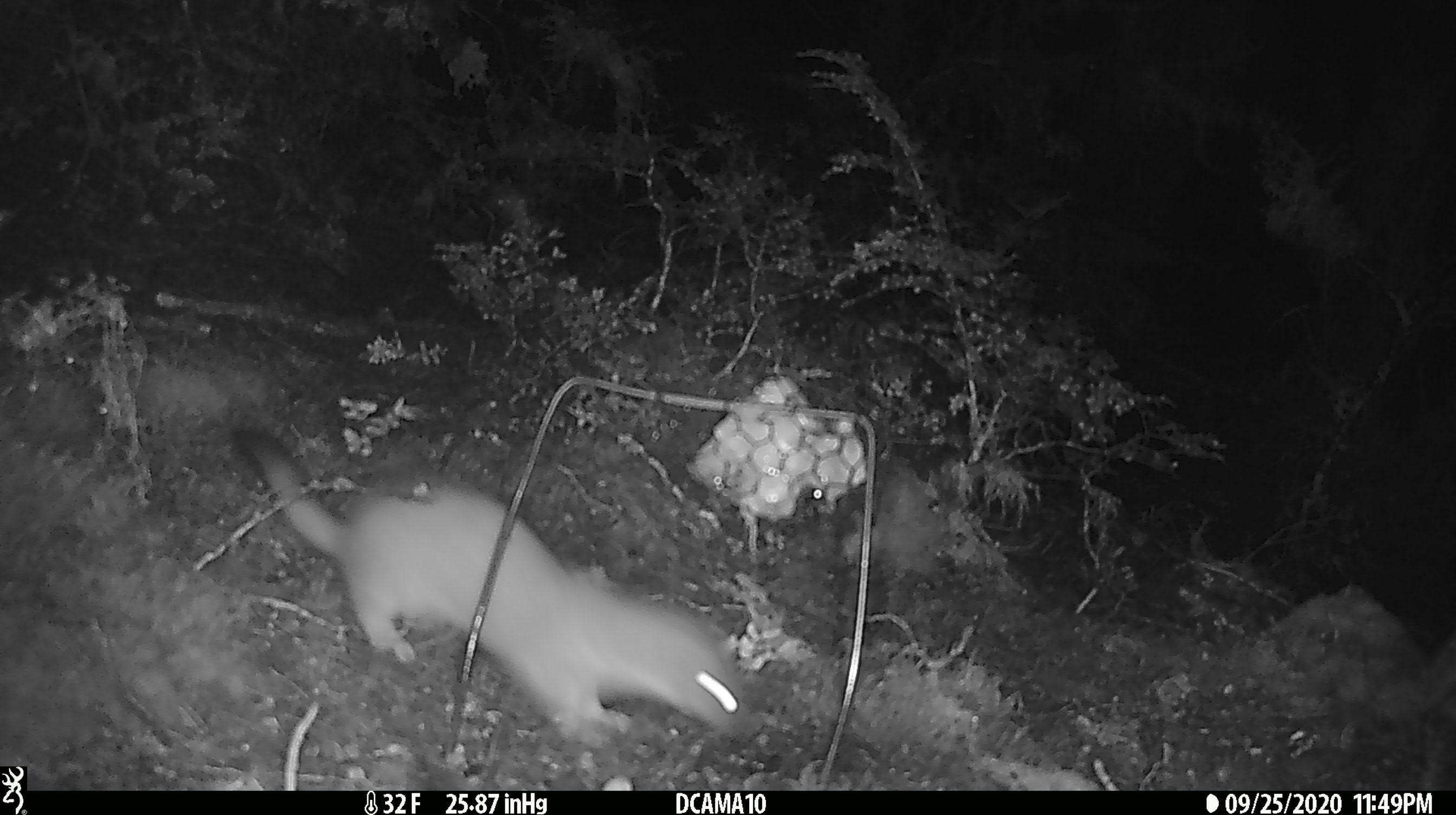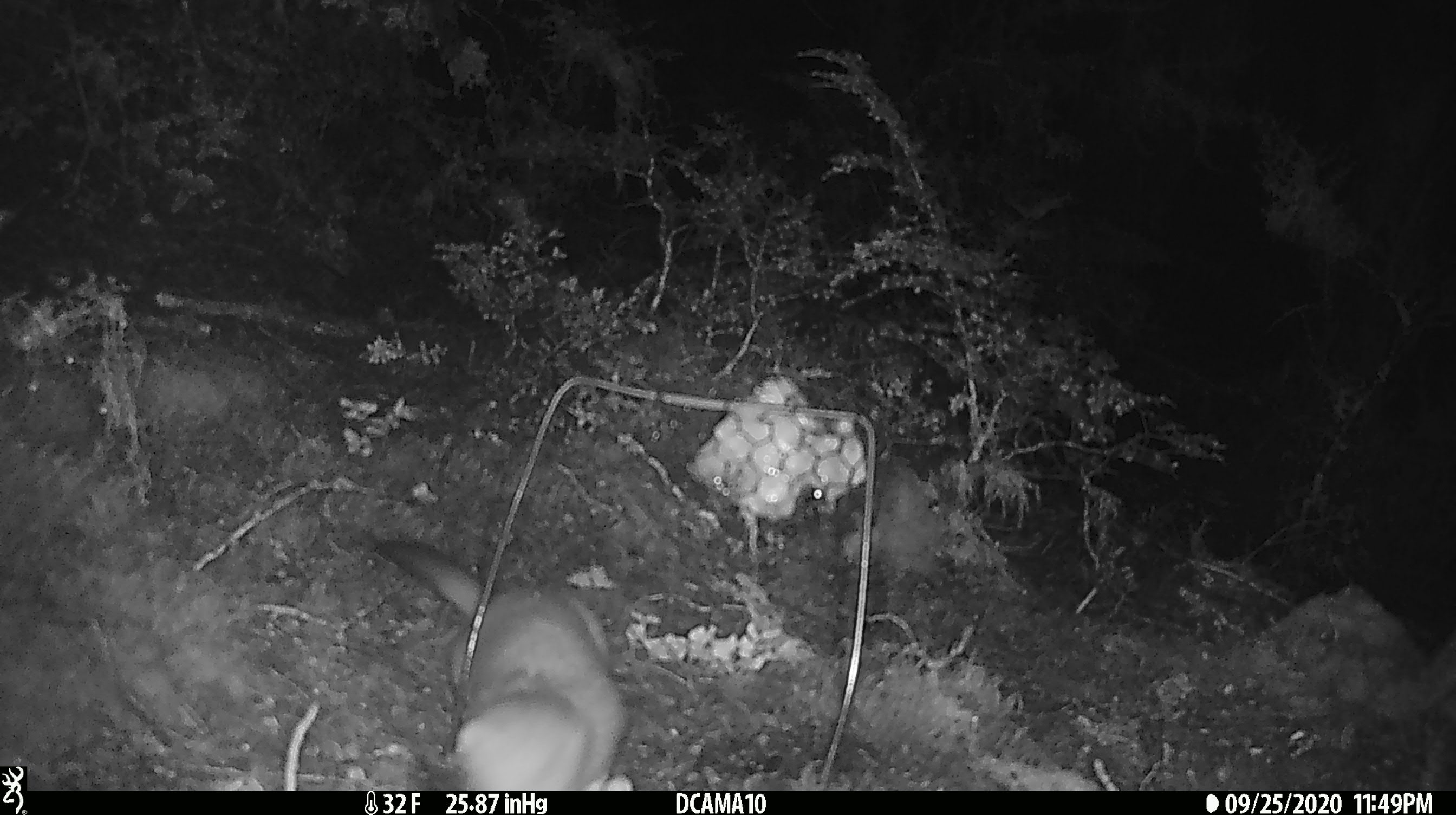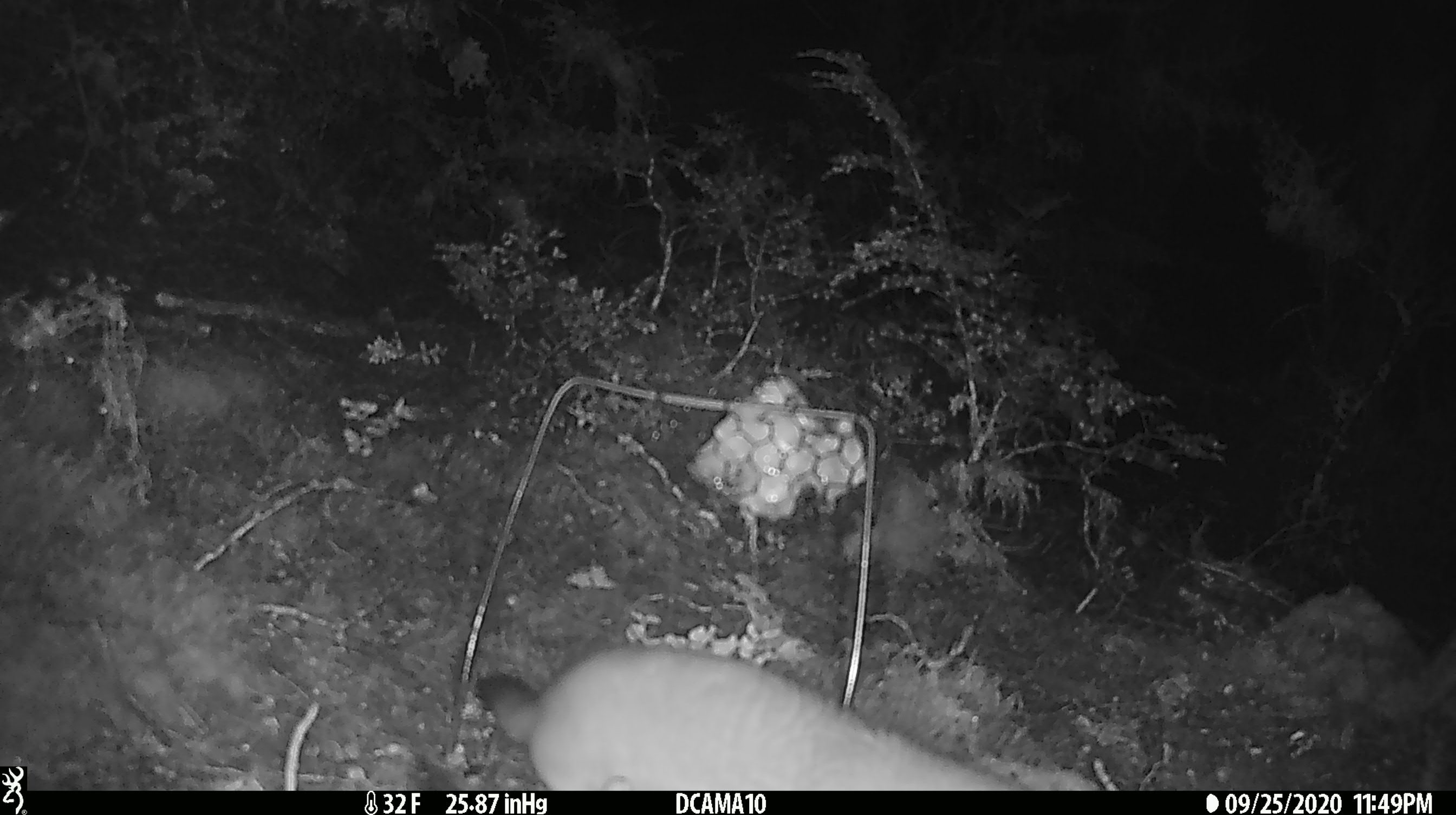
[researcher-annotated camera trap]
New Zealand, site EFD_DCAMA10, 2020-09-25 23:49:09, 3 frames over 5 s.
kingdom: Animalia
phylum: Chordata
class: Mammalia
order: Carnivora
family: Mustelidae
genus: Mustela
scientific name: Mustela erminea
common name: stoat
Stoat (Mustela erminea).